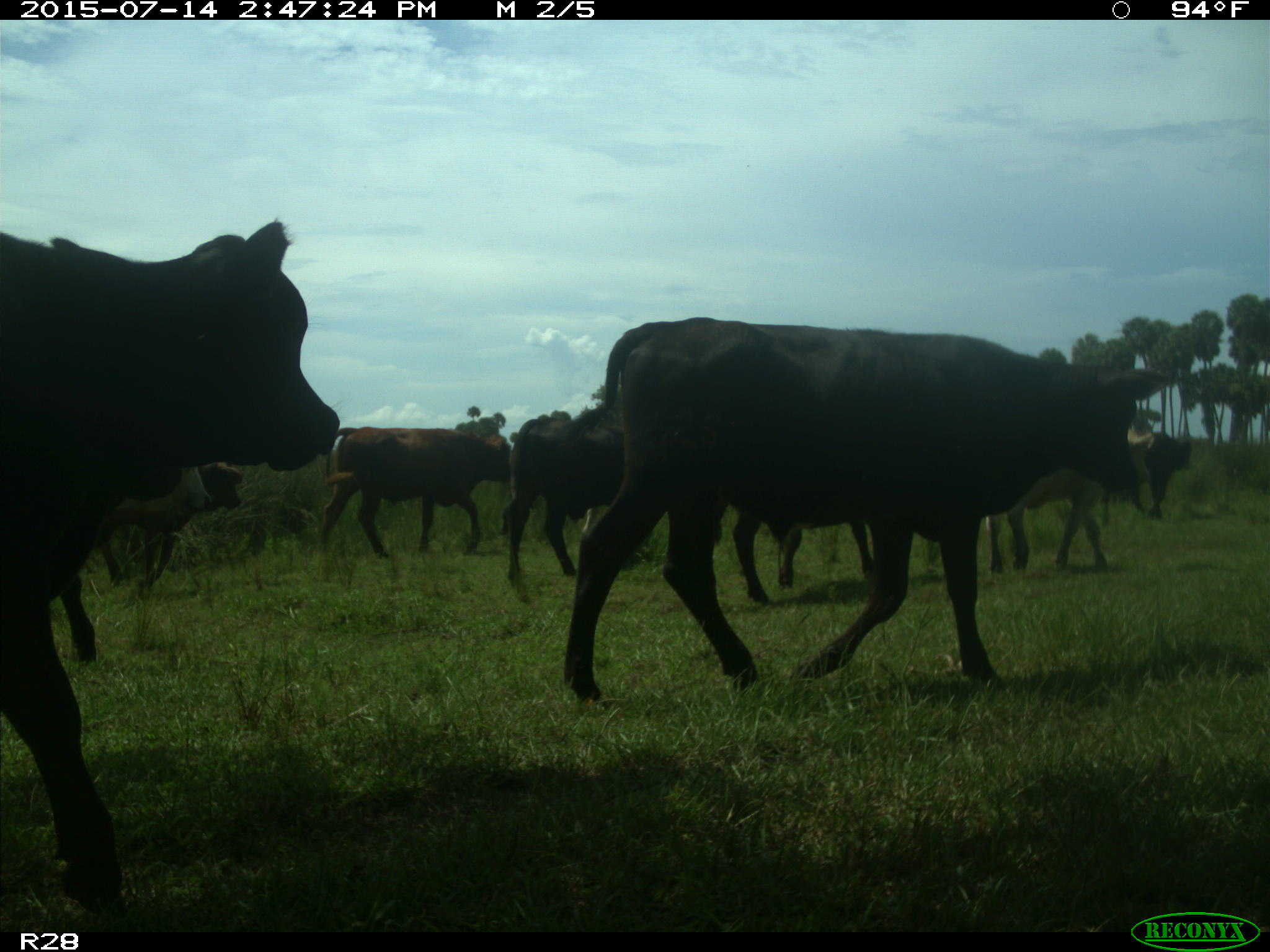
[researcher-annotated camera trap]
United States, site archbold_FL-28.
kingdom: Animalia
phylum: Chordata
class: Mammalia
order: Artiodactyla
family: Bovidae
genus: Bos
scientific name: Bos taurus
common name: domestic cow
Bos taurus (domestic cow).